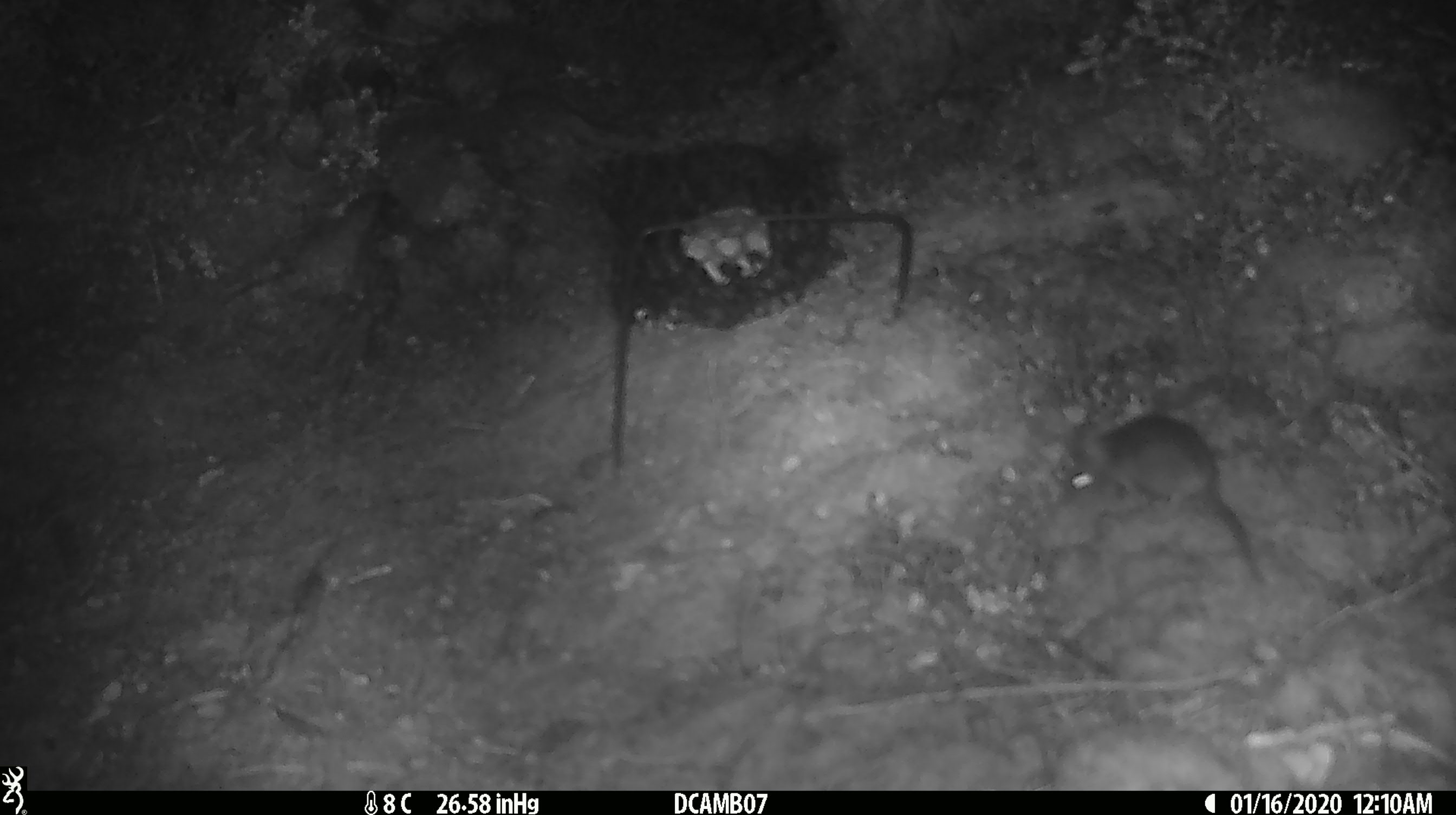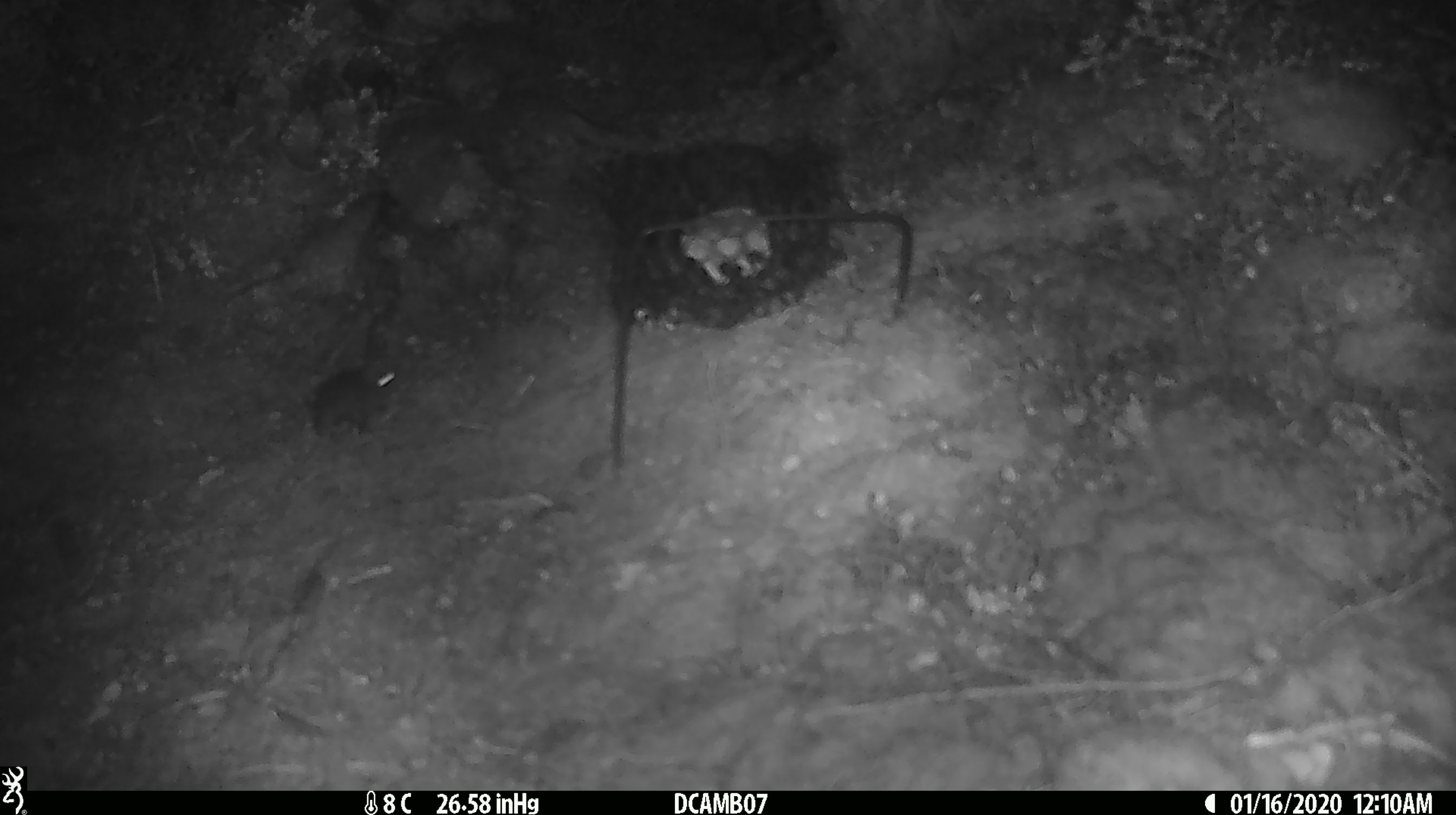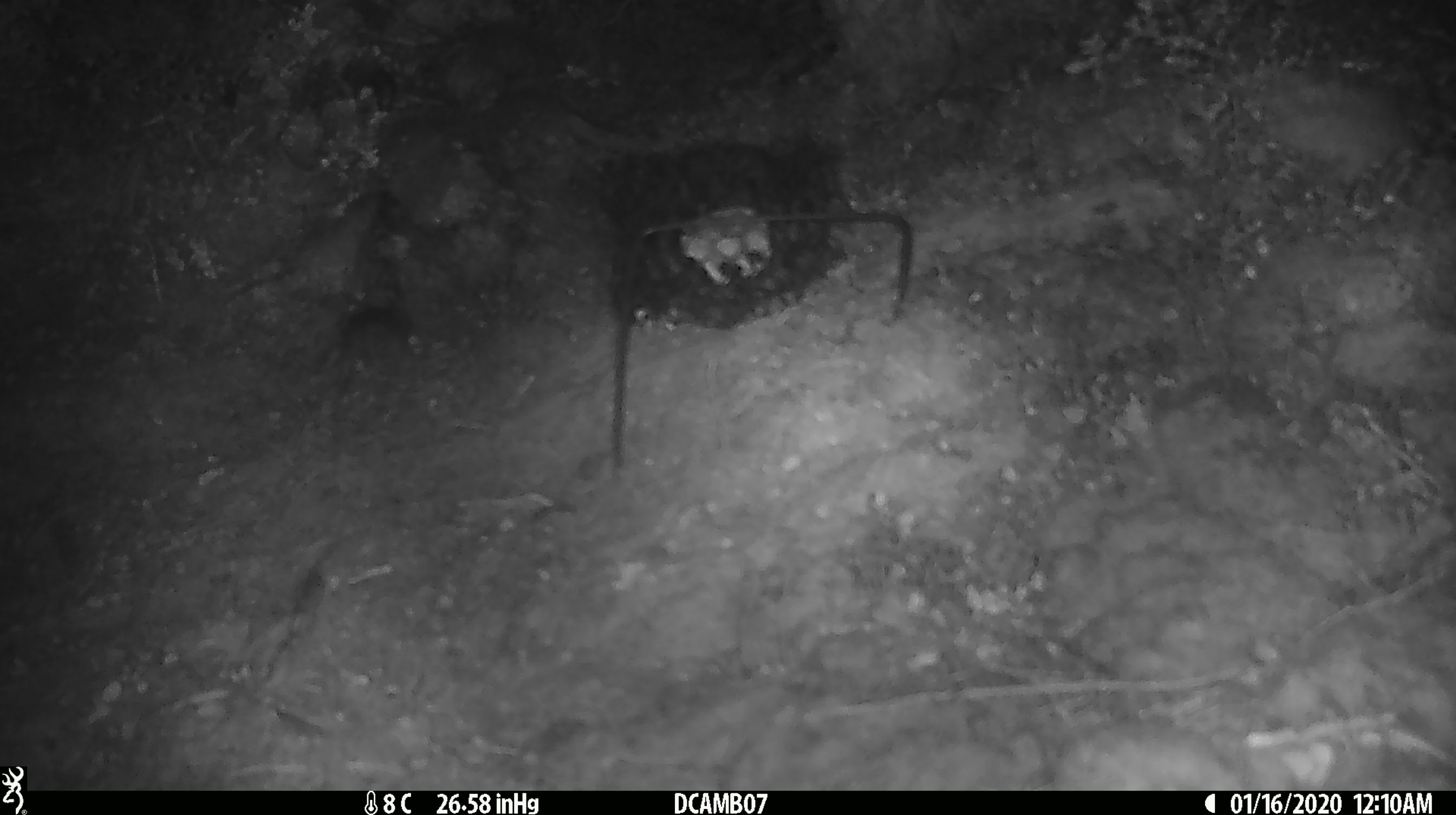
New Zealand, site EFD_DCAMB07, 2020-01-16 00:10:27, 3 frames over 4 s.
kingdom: Animalia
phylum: Chordata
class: Mammalia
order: Rodentia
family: Muridae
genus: Mus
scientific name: Mus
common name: mouse